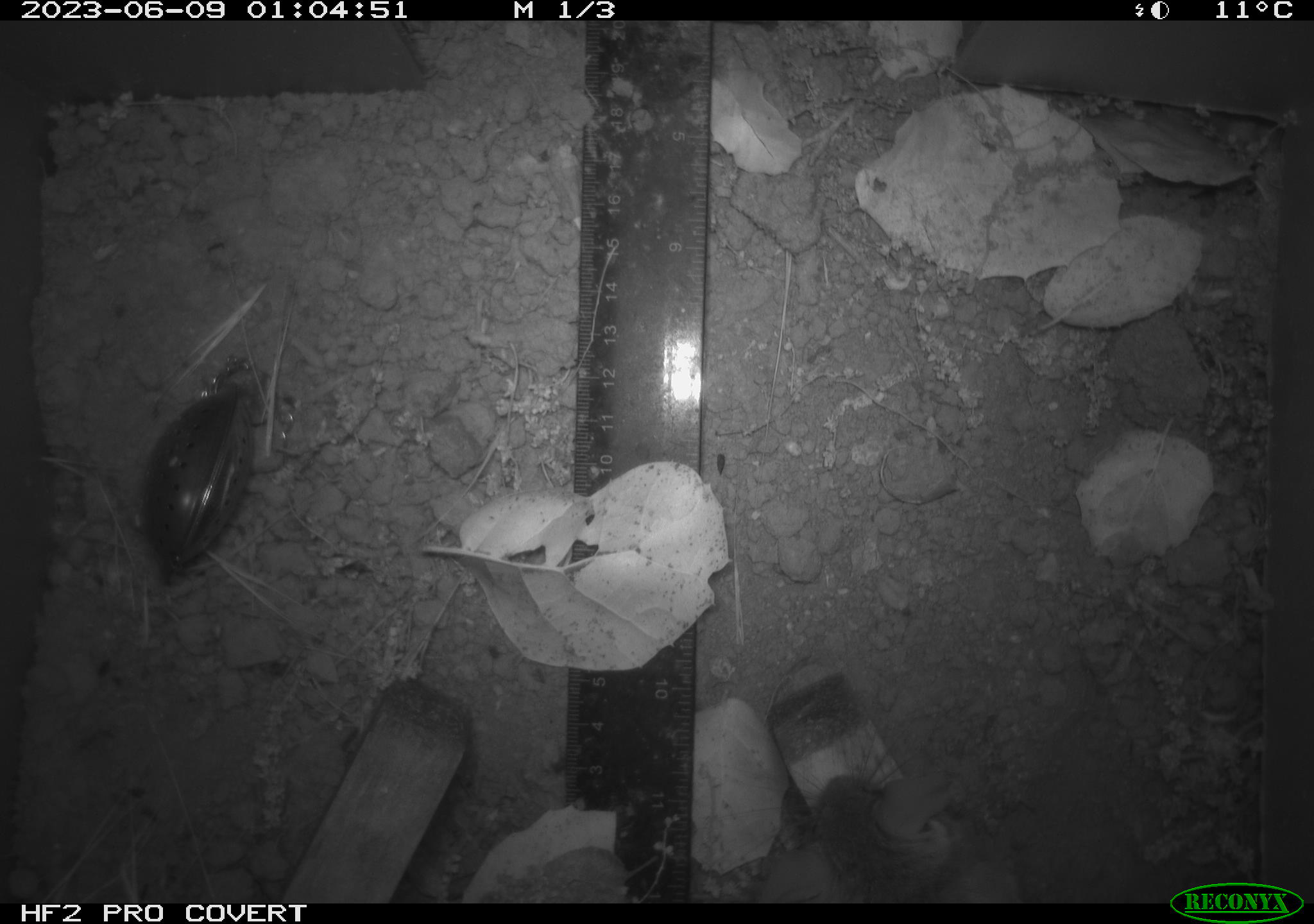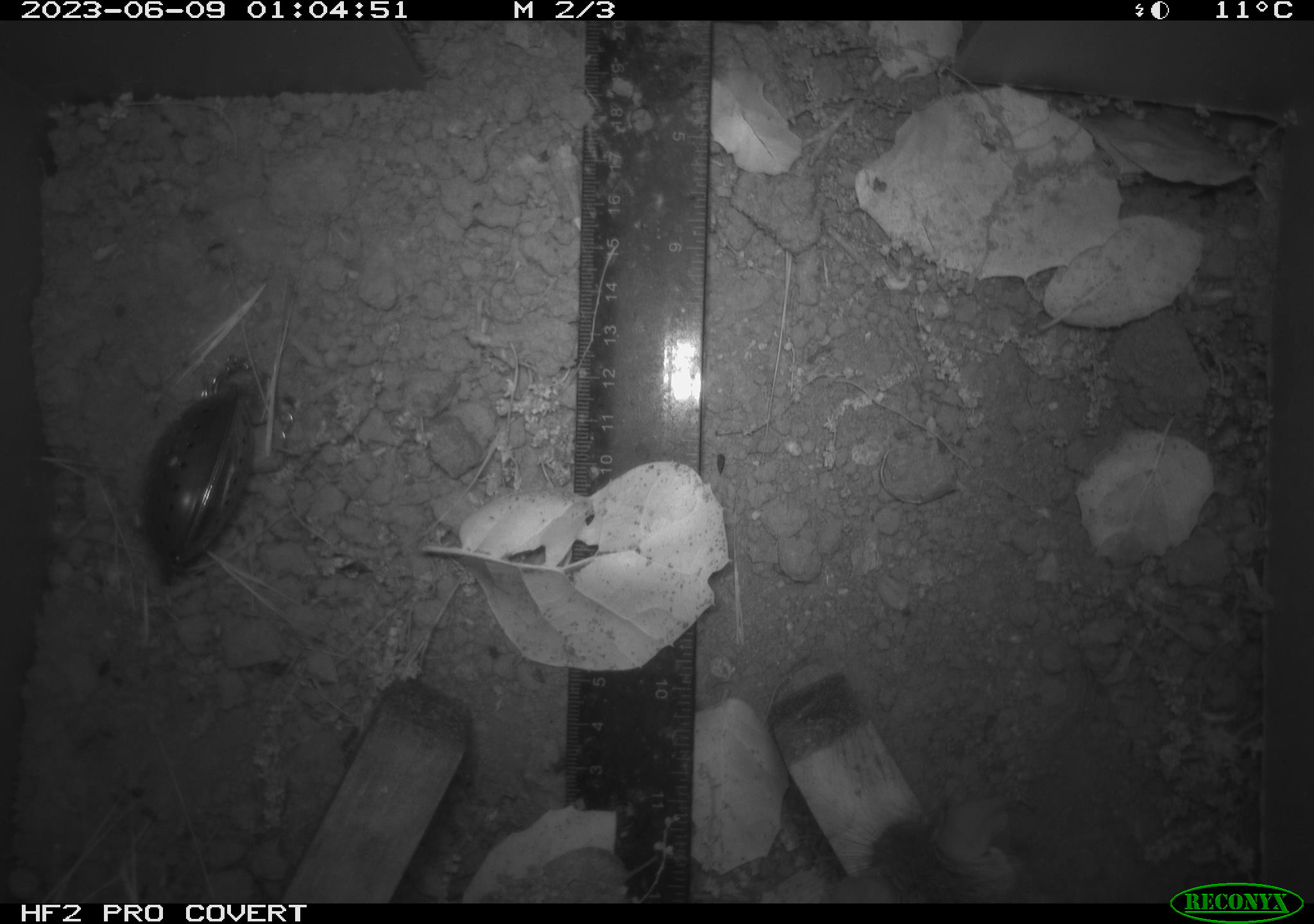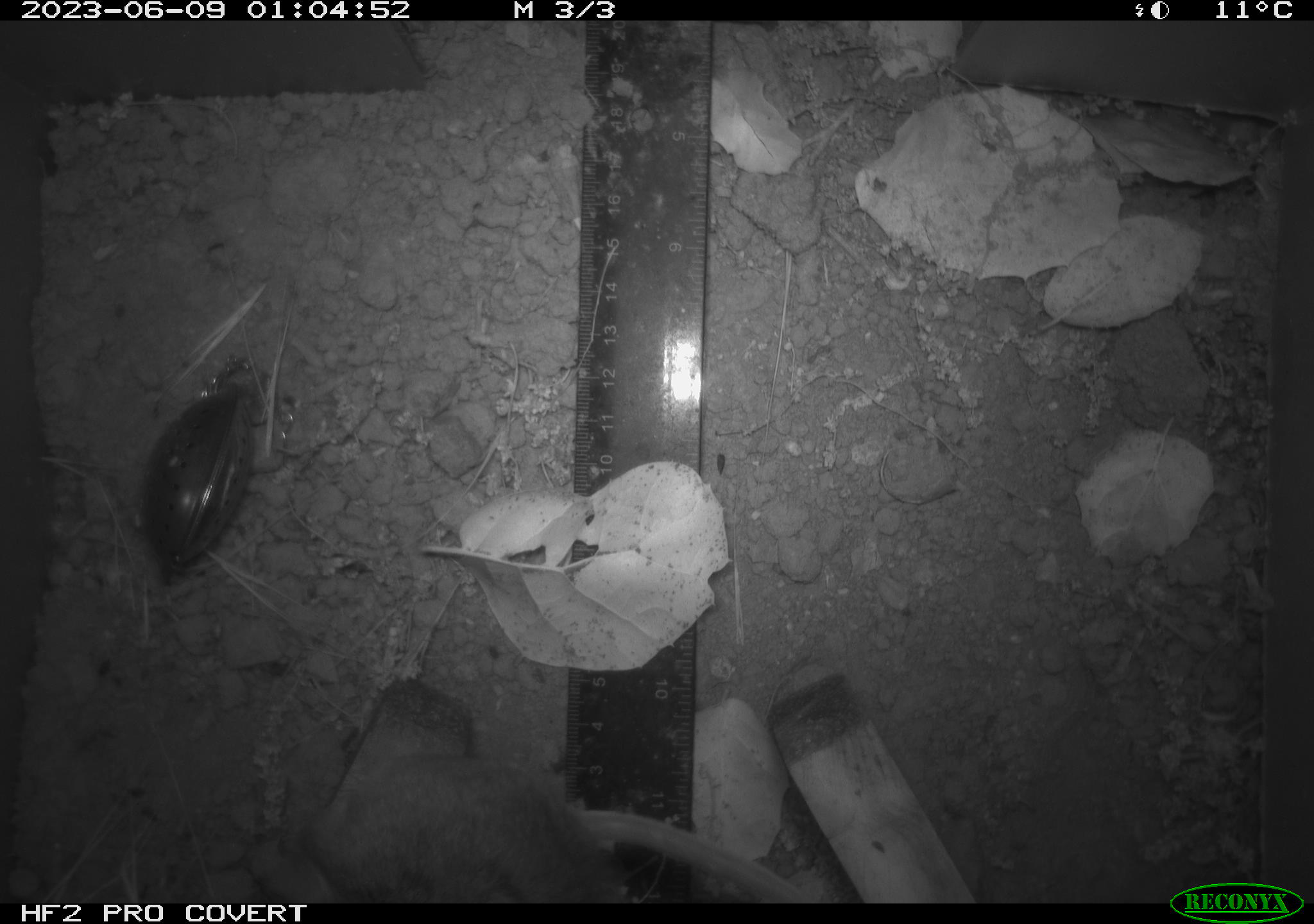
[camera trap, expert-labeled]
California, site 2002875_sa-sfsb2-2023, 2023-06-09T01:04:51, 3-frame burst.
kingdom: Animalia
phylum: Chordata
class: Mammalia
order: Rodentia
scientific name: Rodentia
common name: mouse species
Mouse species (Rodentia).